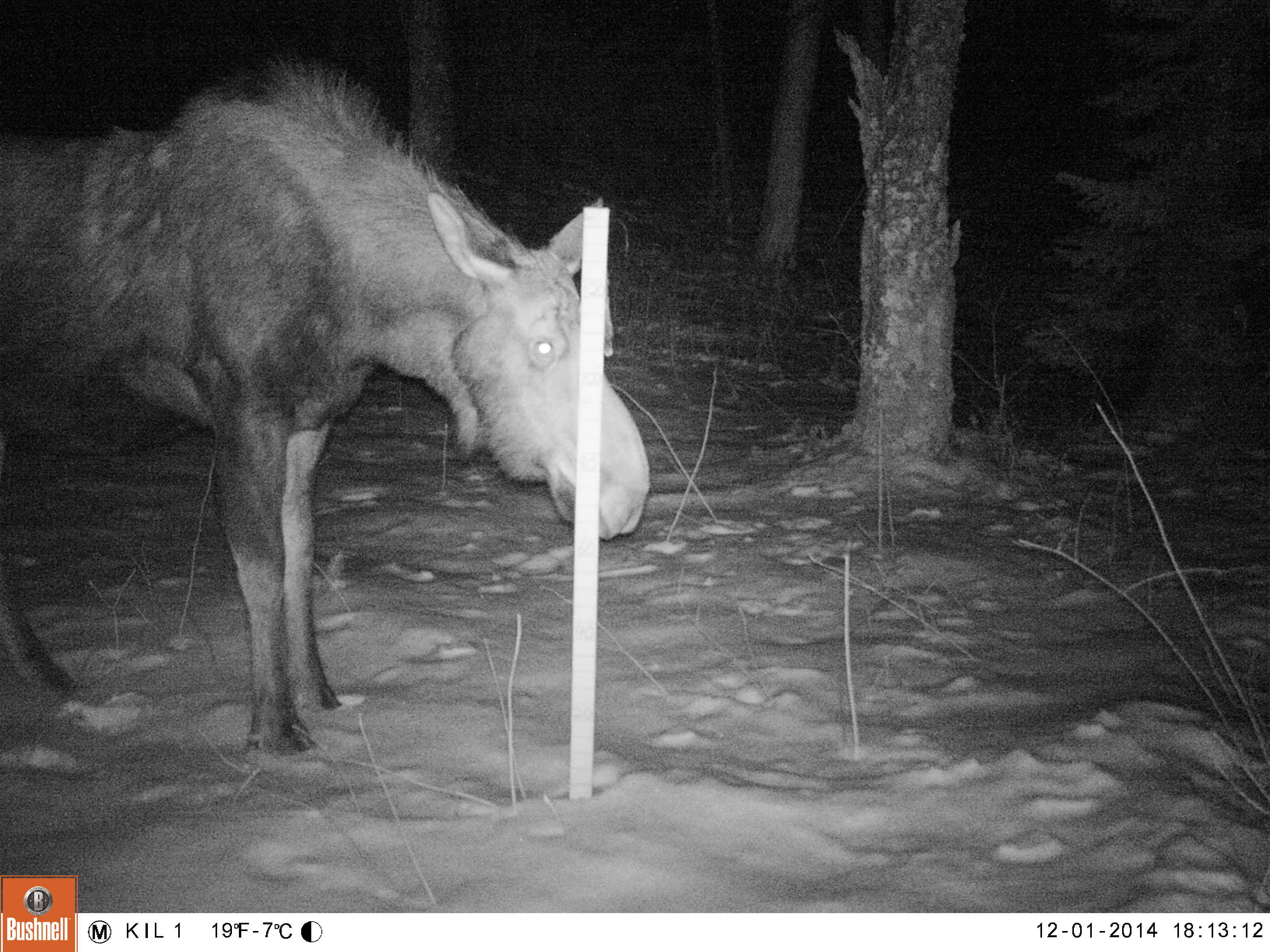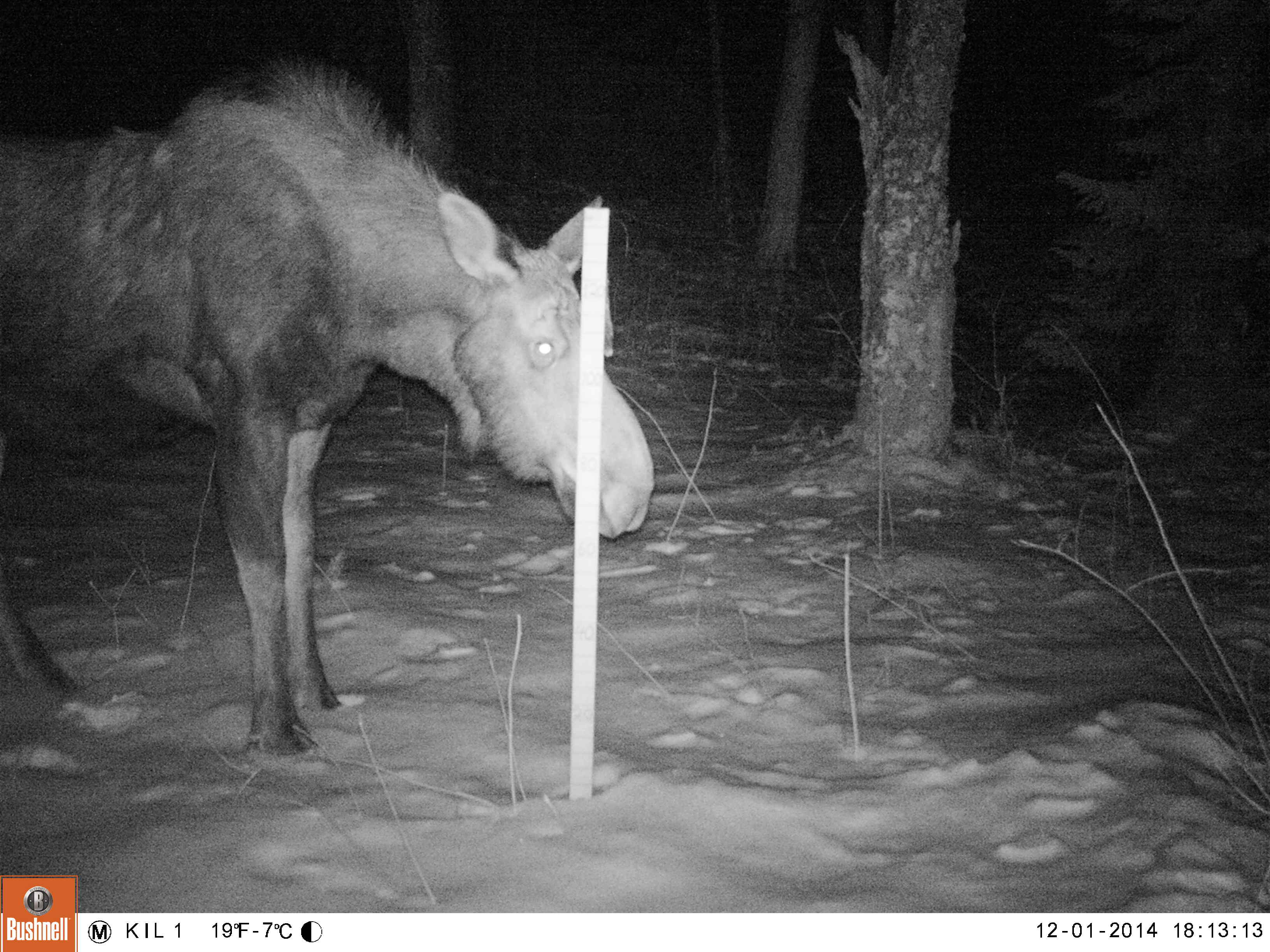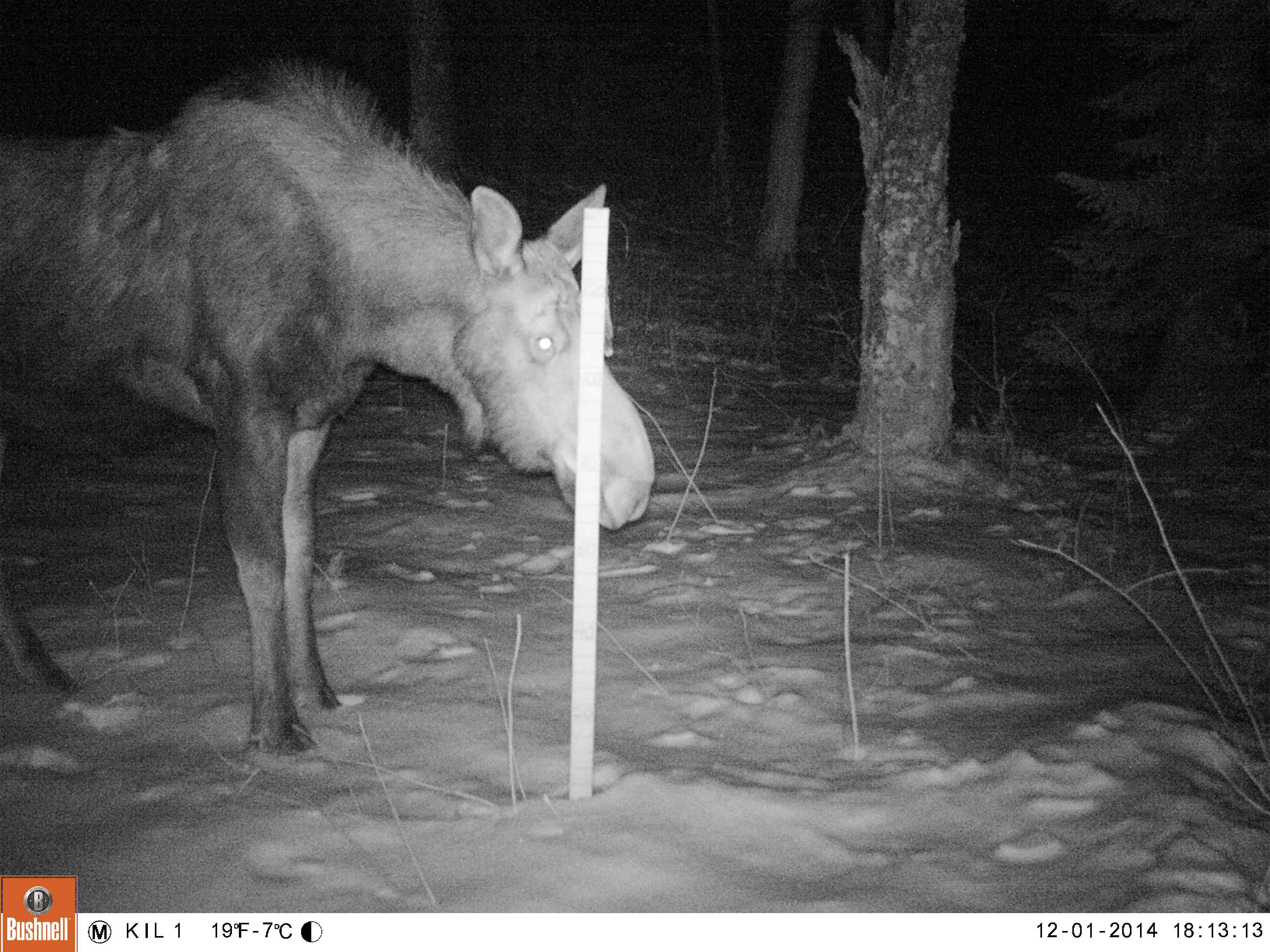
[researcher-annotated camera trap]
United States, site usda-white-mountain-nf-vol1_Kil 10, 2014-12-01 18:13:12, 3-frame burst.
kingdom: Animalia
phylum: Chordata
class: Mammalia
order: Artiodactyla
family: Cervidae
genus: Alces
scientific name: Alces alces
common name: moose